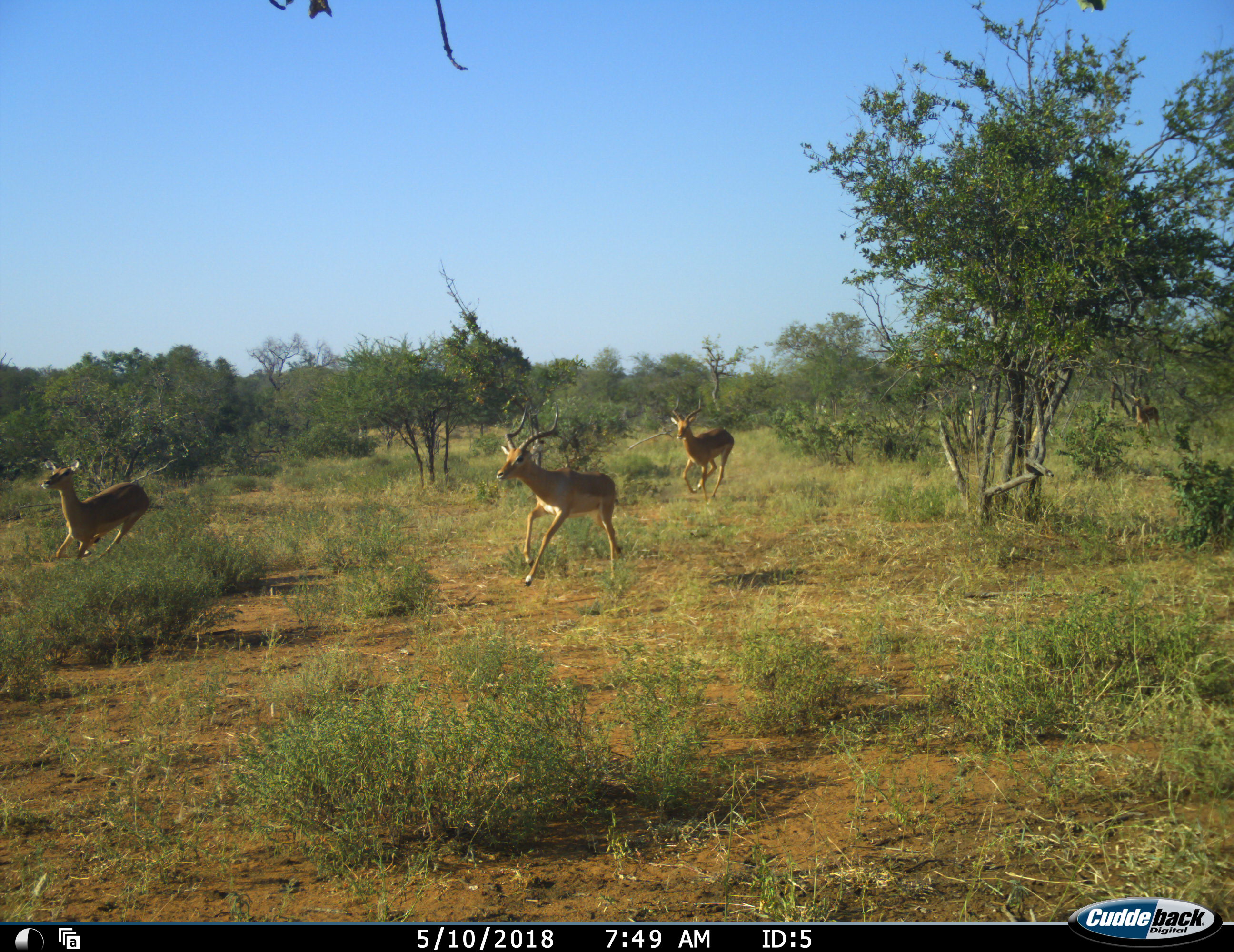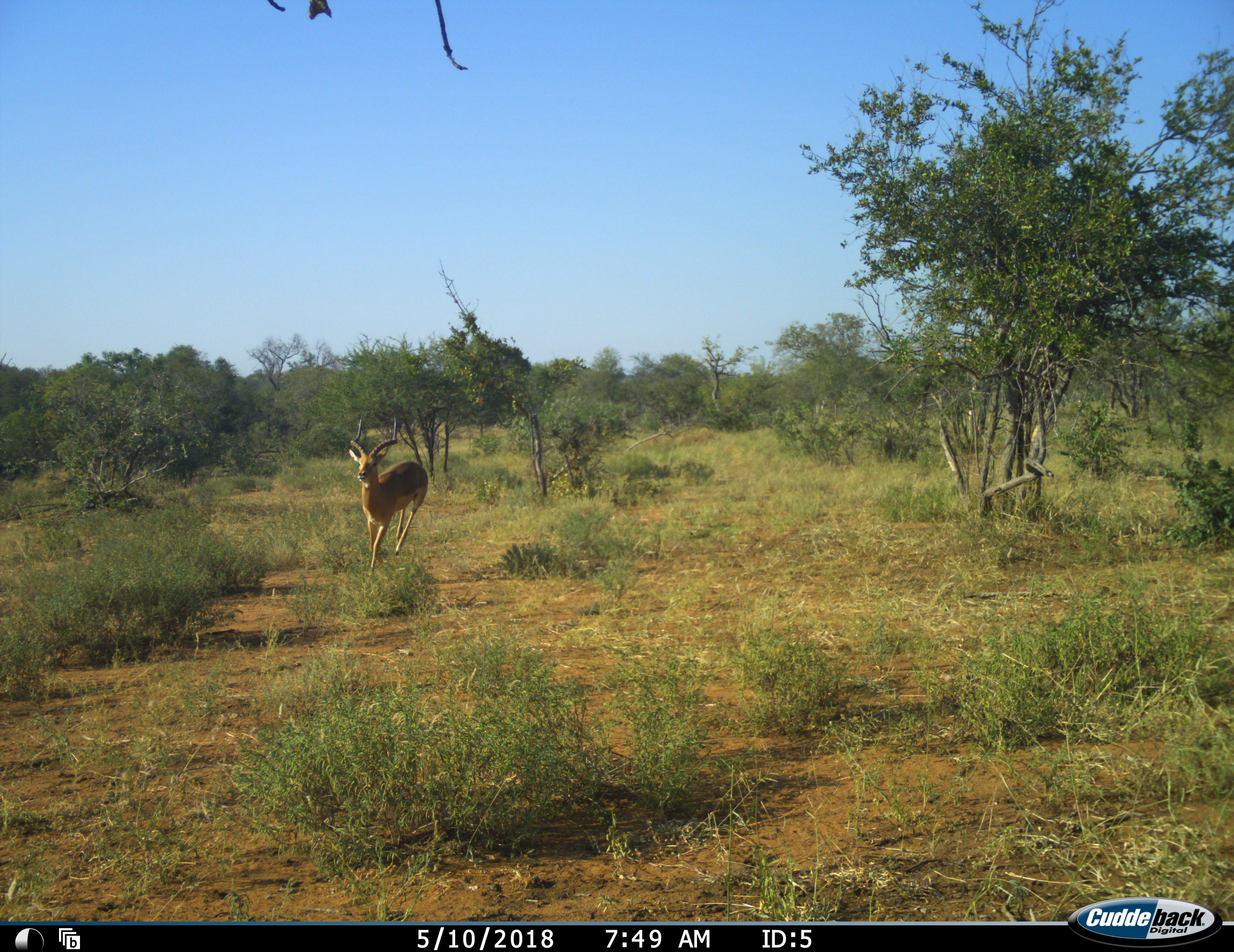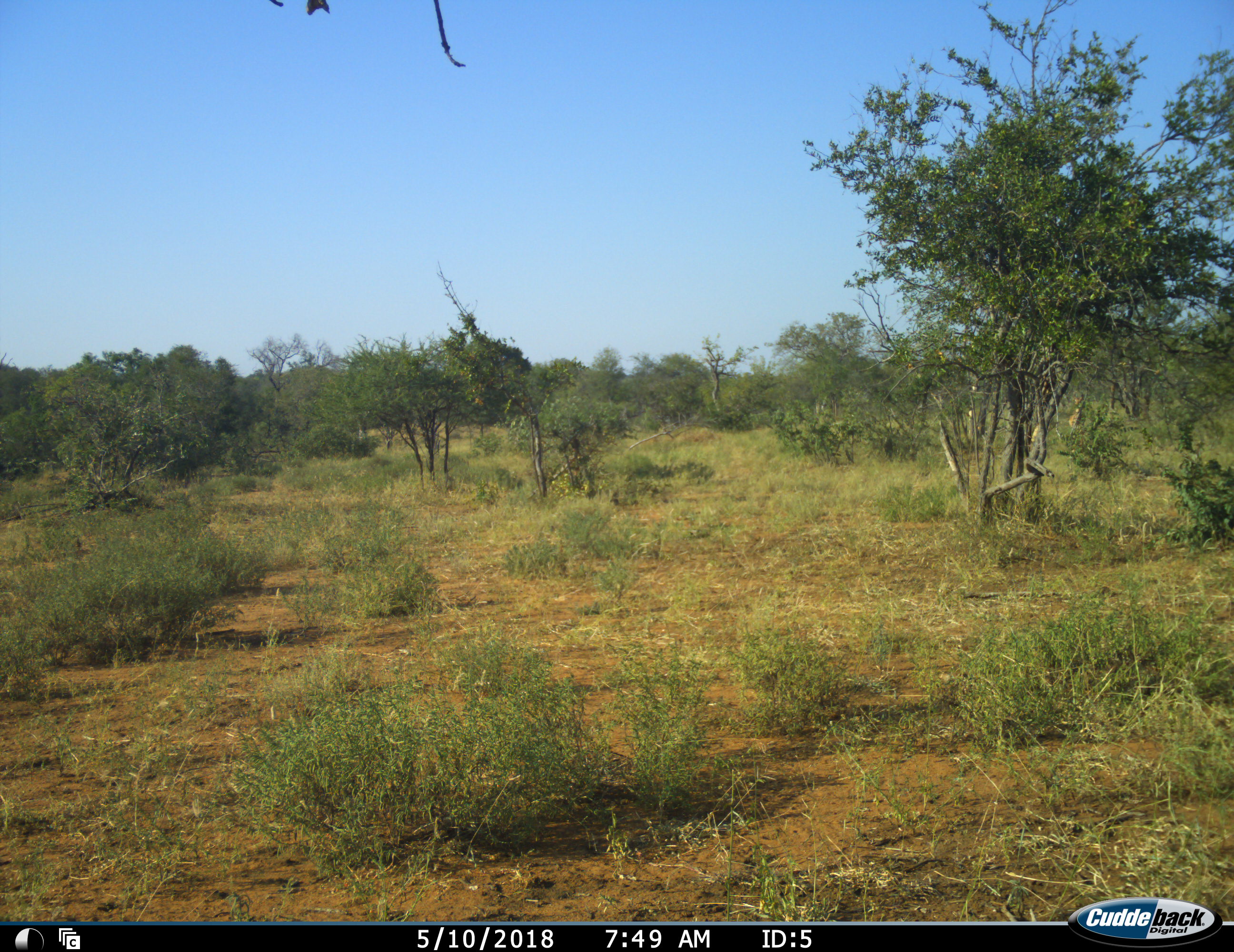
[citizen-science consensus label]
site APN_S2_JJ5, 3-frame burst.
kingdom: Animalia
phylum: Chordata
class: Mammalia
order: Artiodactyla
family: Bovidae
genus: Aepyceros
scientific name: Aepyceros melampus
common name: impala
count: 4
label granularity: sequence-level